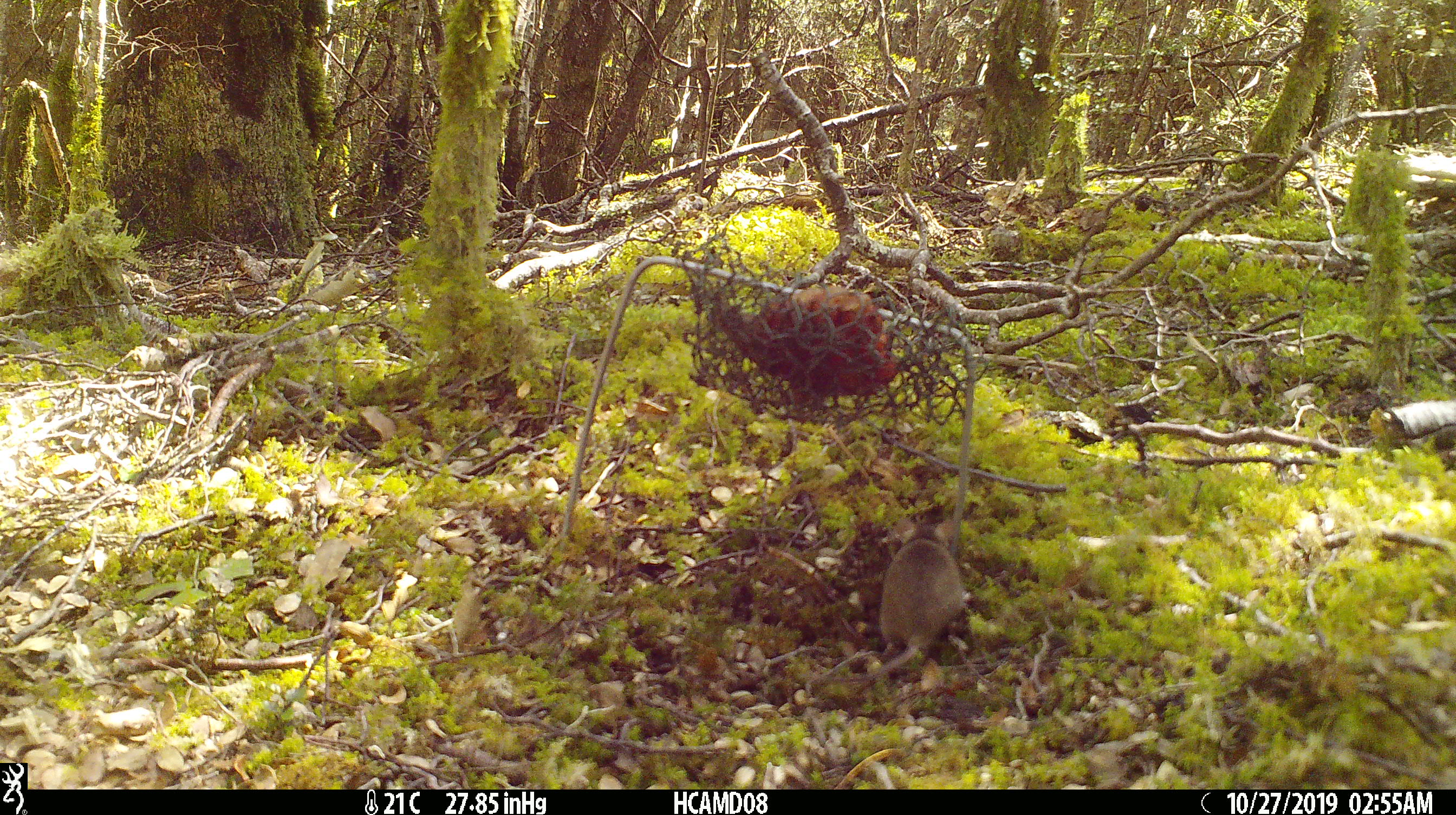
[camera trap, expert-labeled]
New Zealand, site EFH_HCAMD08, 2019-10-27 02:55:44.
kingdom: Animalia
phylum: Chordata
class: Mammalia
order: Rodentia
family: Muridae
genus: Mus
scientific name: Mus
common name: mouse